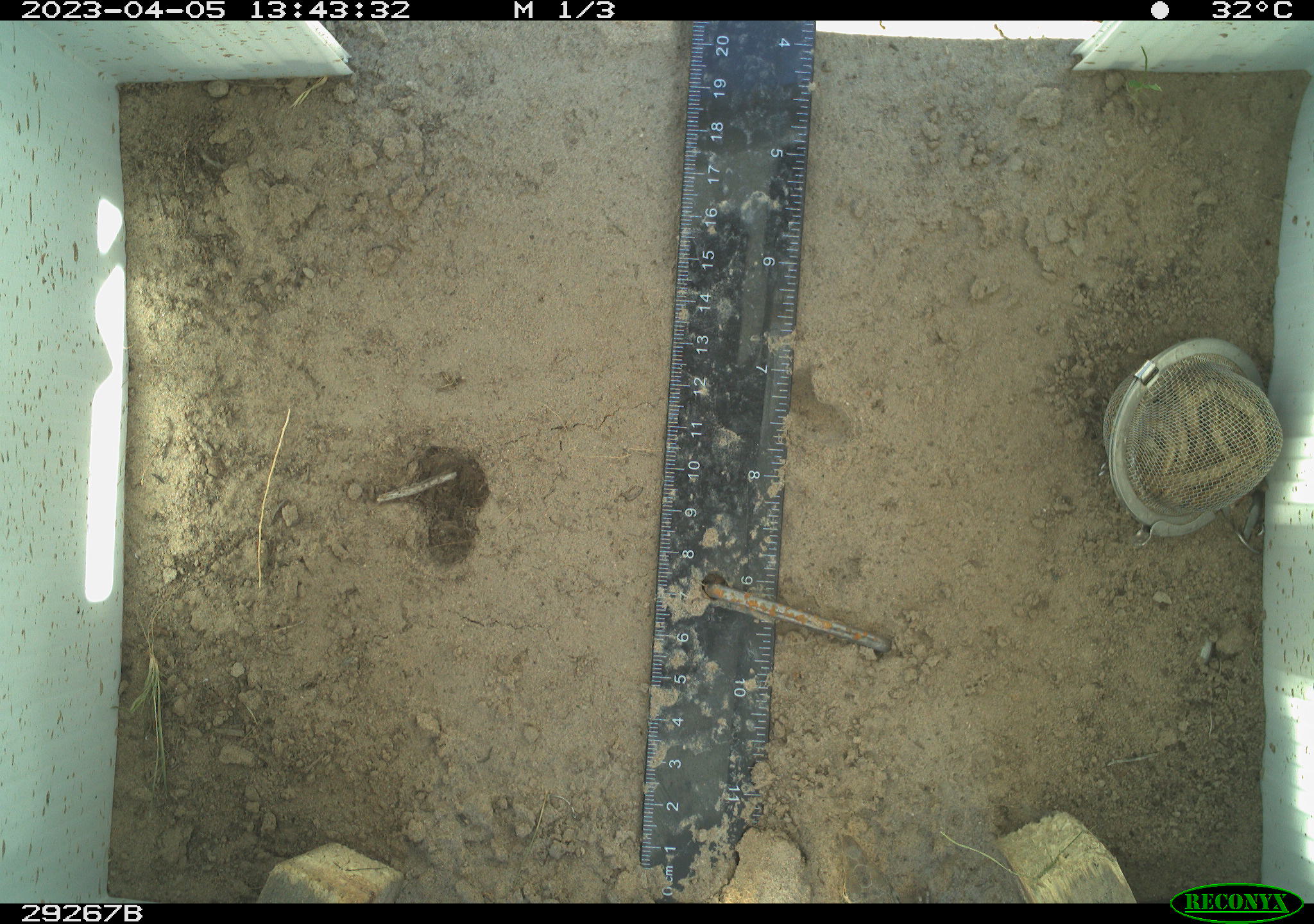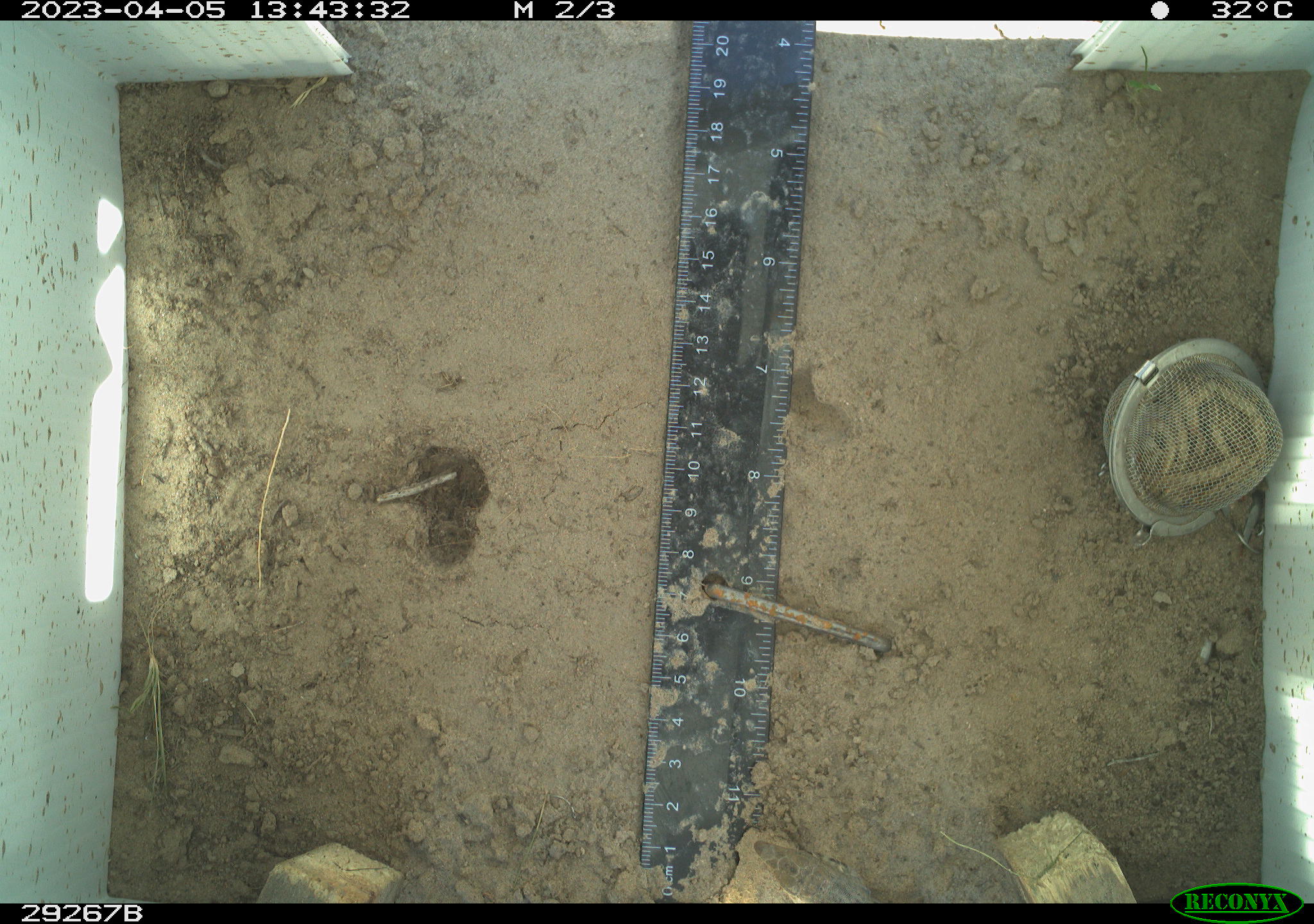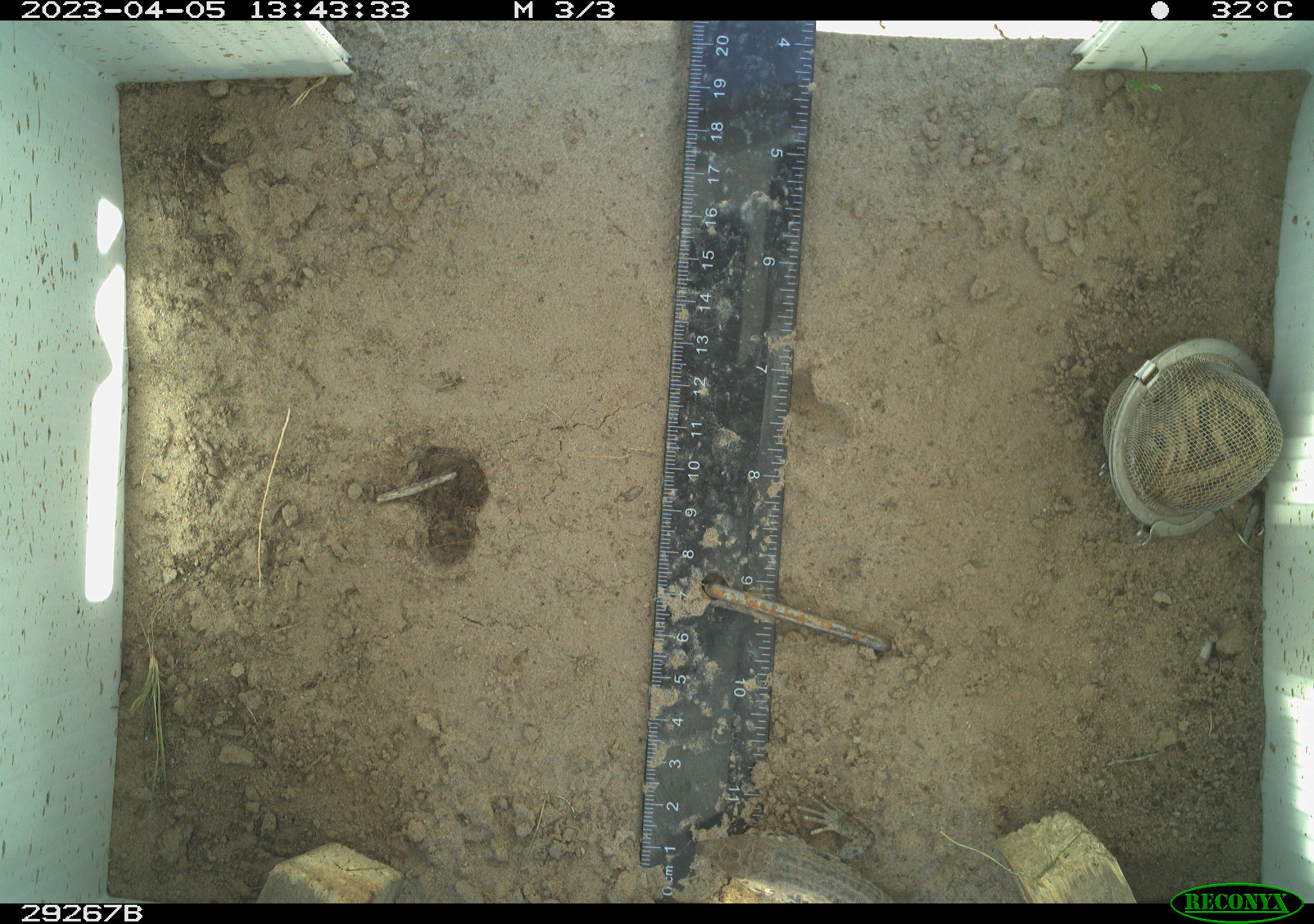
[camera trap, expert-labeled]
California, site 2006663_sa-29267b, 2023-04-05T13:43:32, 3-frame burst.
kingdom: Animalia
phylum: Chordata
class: Reptilia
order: Squamata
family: Teiidae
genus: Aspidoscelis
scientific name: Aspidoscelis tigris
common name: western whiptail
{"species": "western whiptail (Aspidoscelis tigris)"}